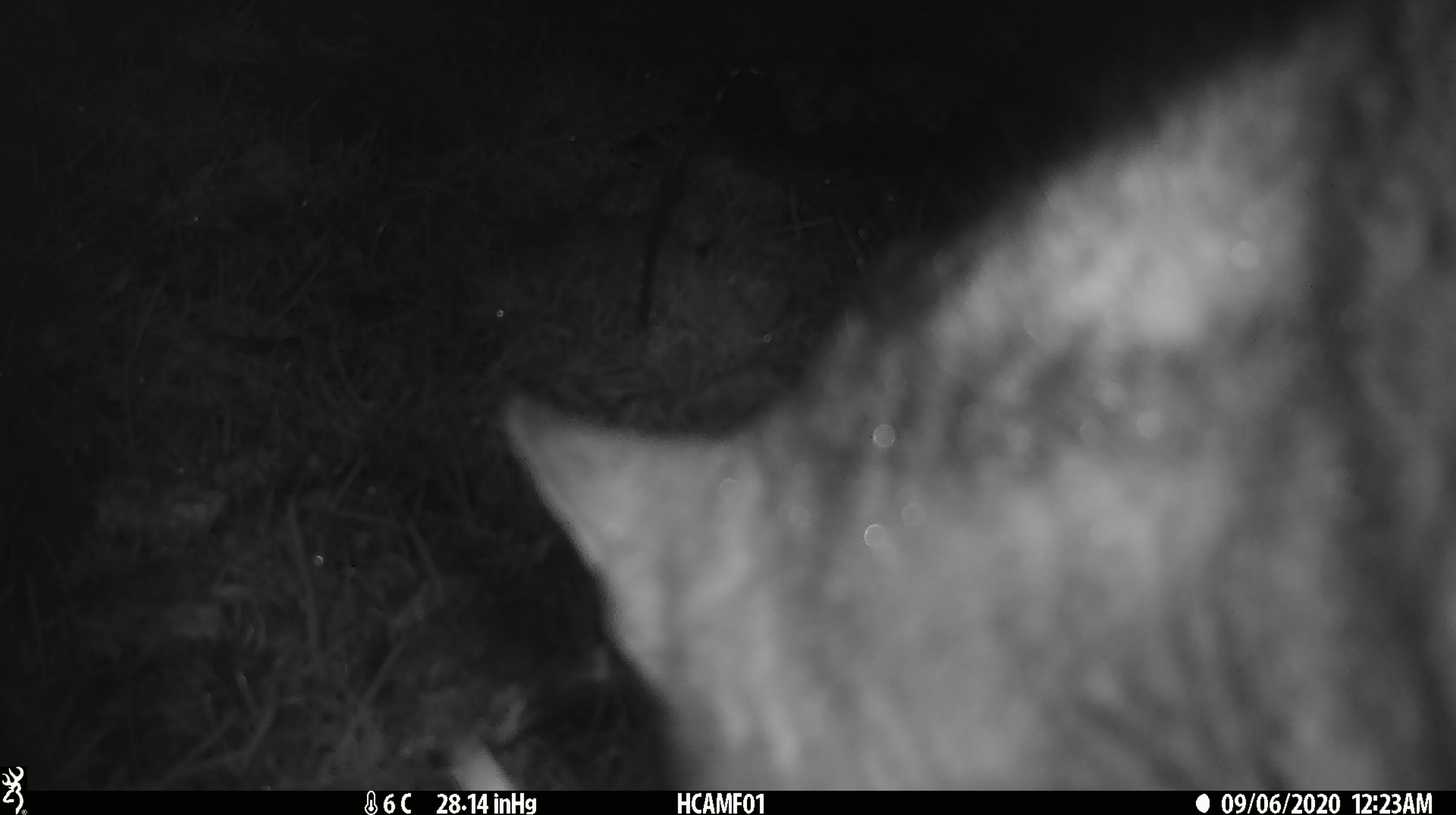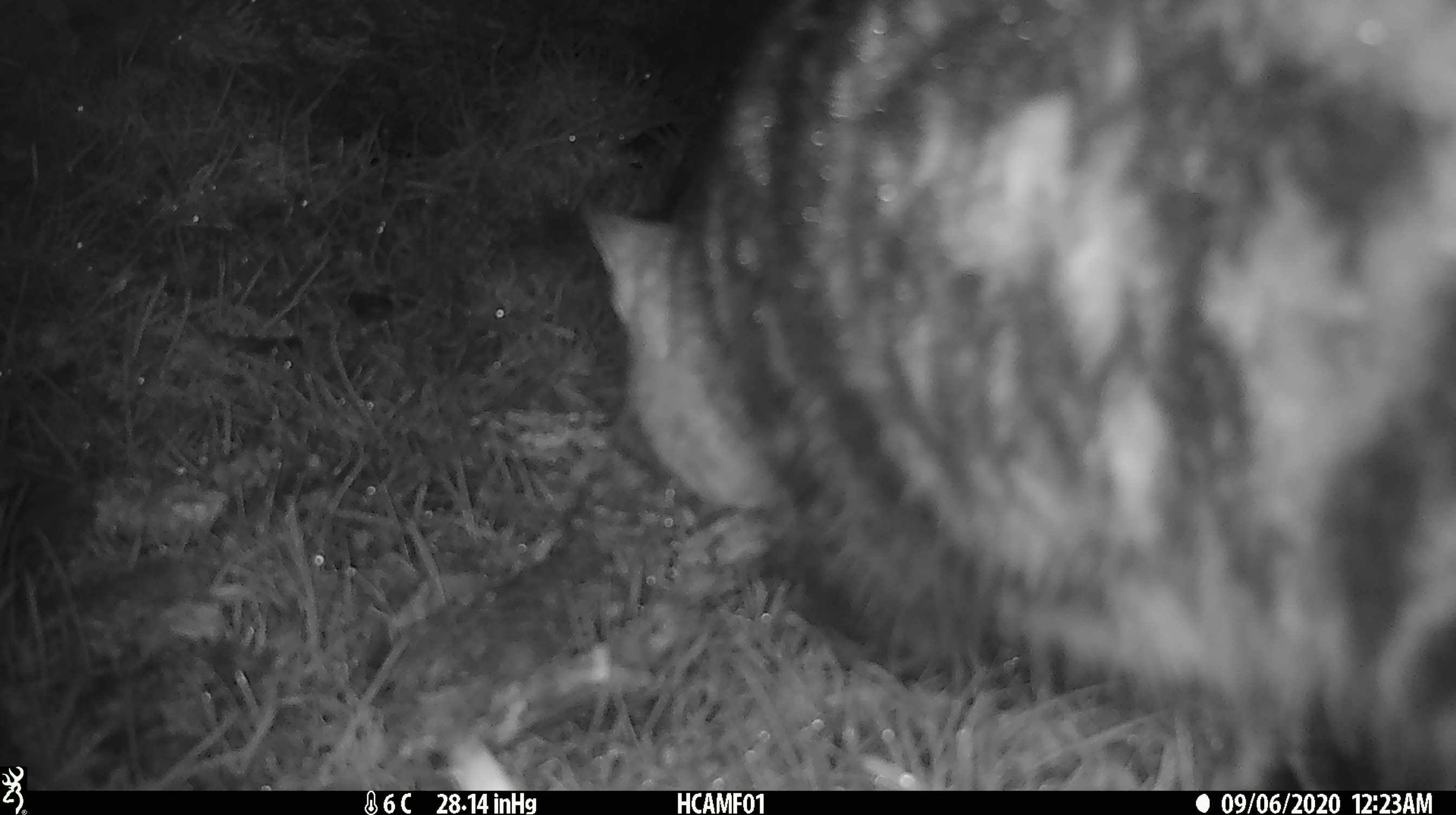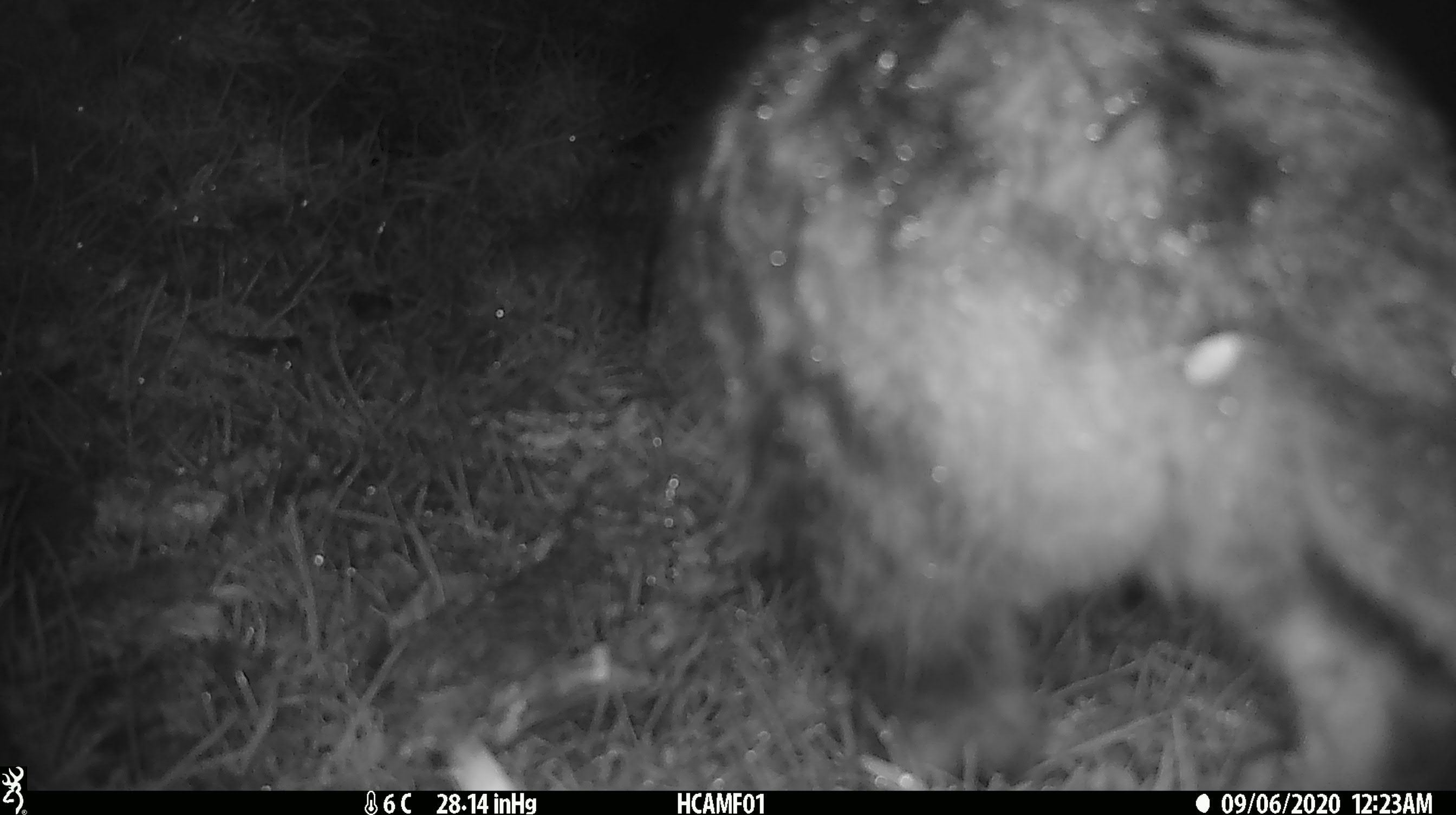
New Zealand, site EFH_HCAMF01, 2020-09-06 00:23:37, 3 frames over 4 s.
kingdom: Animalia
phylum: Chordata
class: Mammalia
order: Carnivora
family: Felidae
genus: Felis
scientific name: Felis catus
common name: domestic cat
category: cat